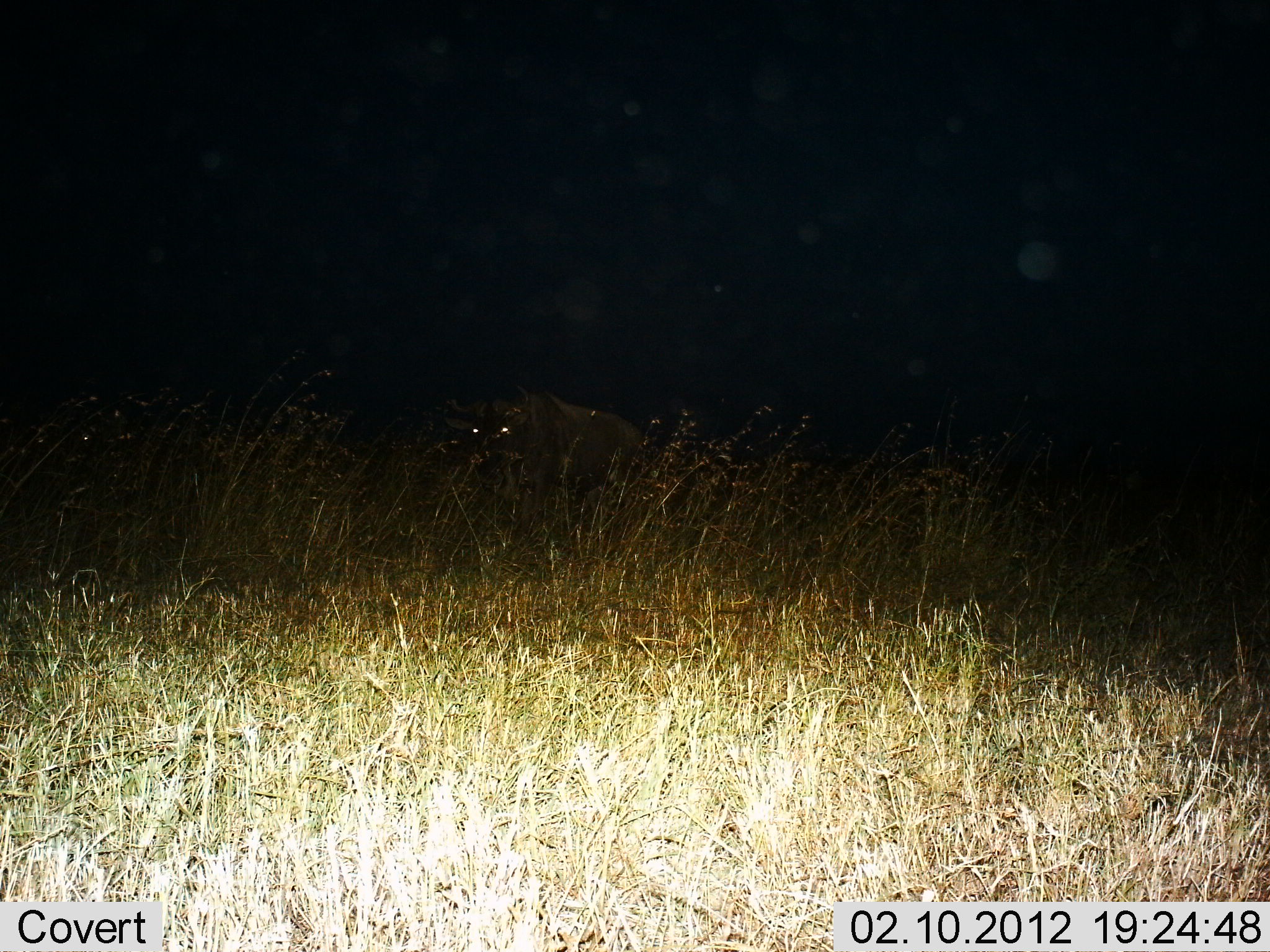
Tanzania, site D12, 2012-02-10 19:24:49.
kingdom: Animalia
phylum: Chordata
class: Mammalia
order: Artiodactyla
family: Bovidae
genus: Connochaetes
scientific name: Connochaetes taurinus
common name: blue wildebeest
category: wildebeest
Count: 1.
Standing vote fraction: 83%.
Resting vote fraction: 17%.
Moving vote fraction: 0%.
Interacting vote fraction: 0%.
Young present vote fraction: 0%.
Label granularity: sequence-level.